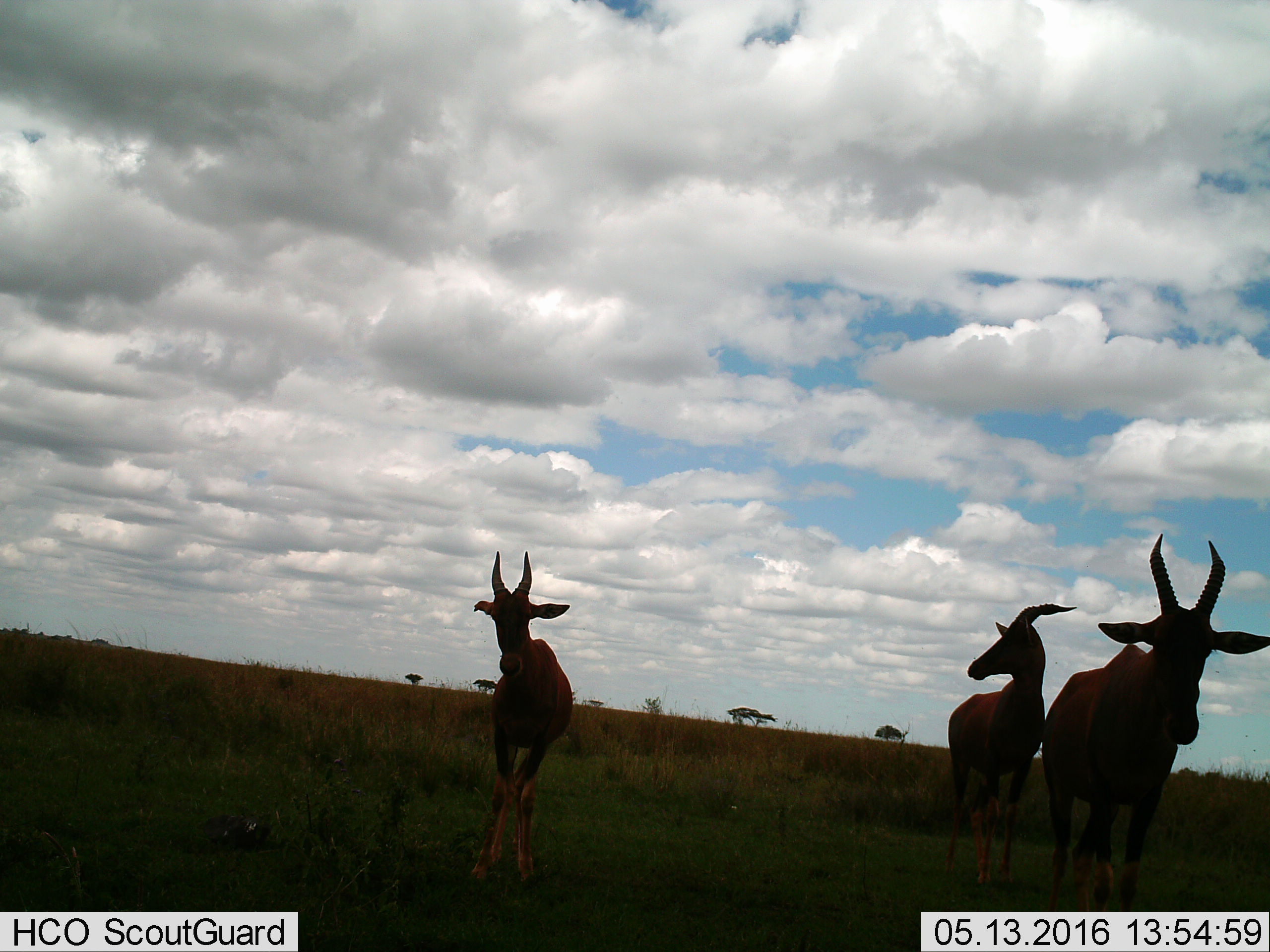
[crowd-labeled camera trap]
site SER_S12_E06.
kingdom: Animalia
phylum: Chordata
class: Mammalia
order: Artiodactyla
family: Bovidae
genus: Damaliscus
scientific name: Damaliscus lunatus jimela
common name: topi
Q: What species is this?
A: Topi (Damaliscus lunatus jimela).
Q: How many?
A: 3.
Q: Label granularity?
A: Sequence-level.